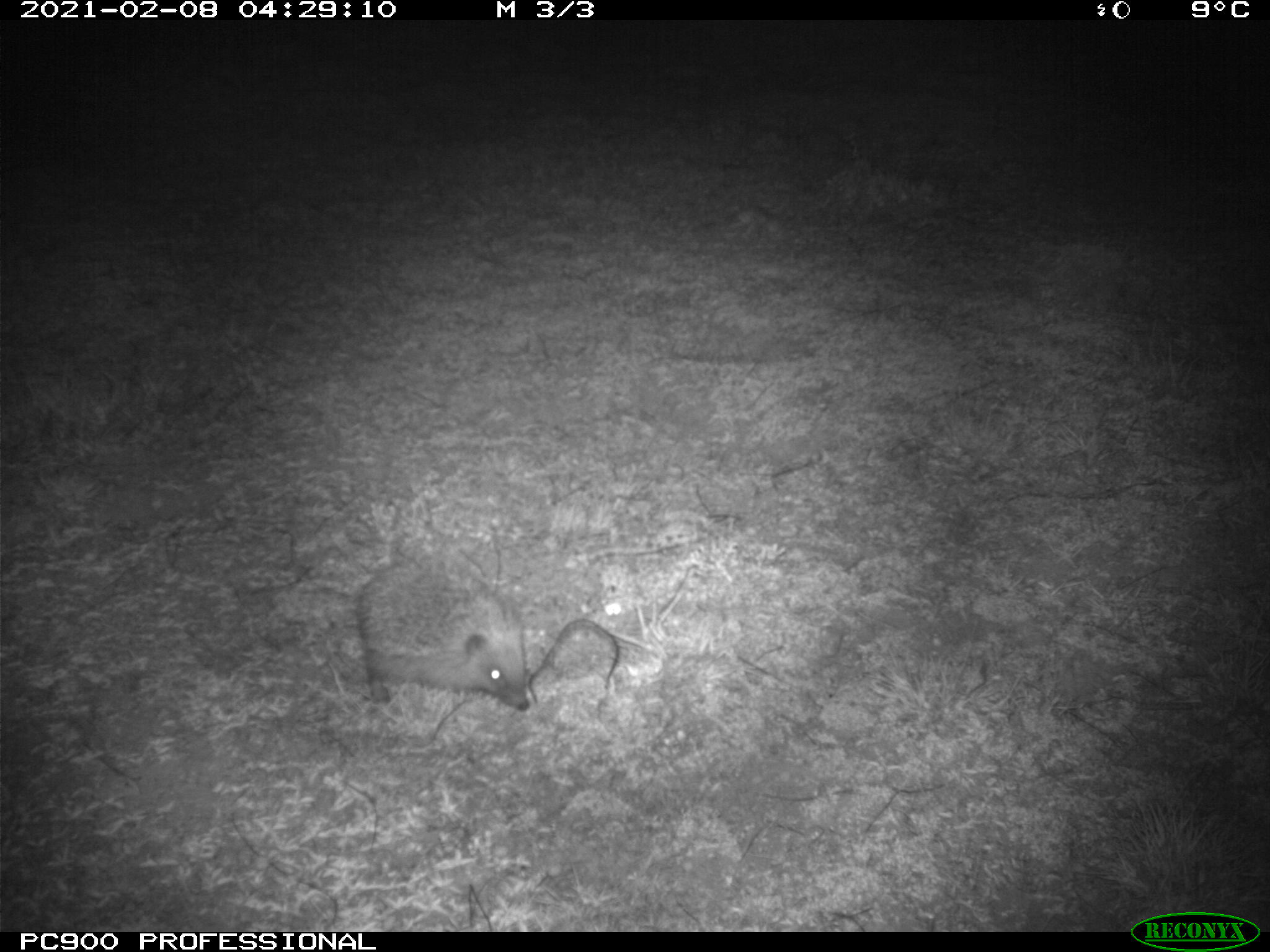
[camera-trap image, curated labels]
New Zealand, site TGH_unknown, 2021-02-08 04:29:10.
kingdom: Animalia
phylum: Chordata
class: Mammalia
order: Eulipotyphla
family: Erinaceidae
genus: Erinaceus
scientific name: Erinaceus europaeus europaeus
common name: european hedgehog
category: hedgehog